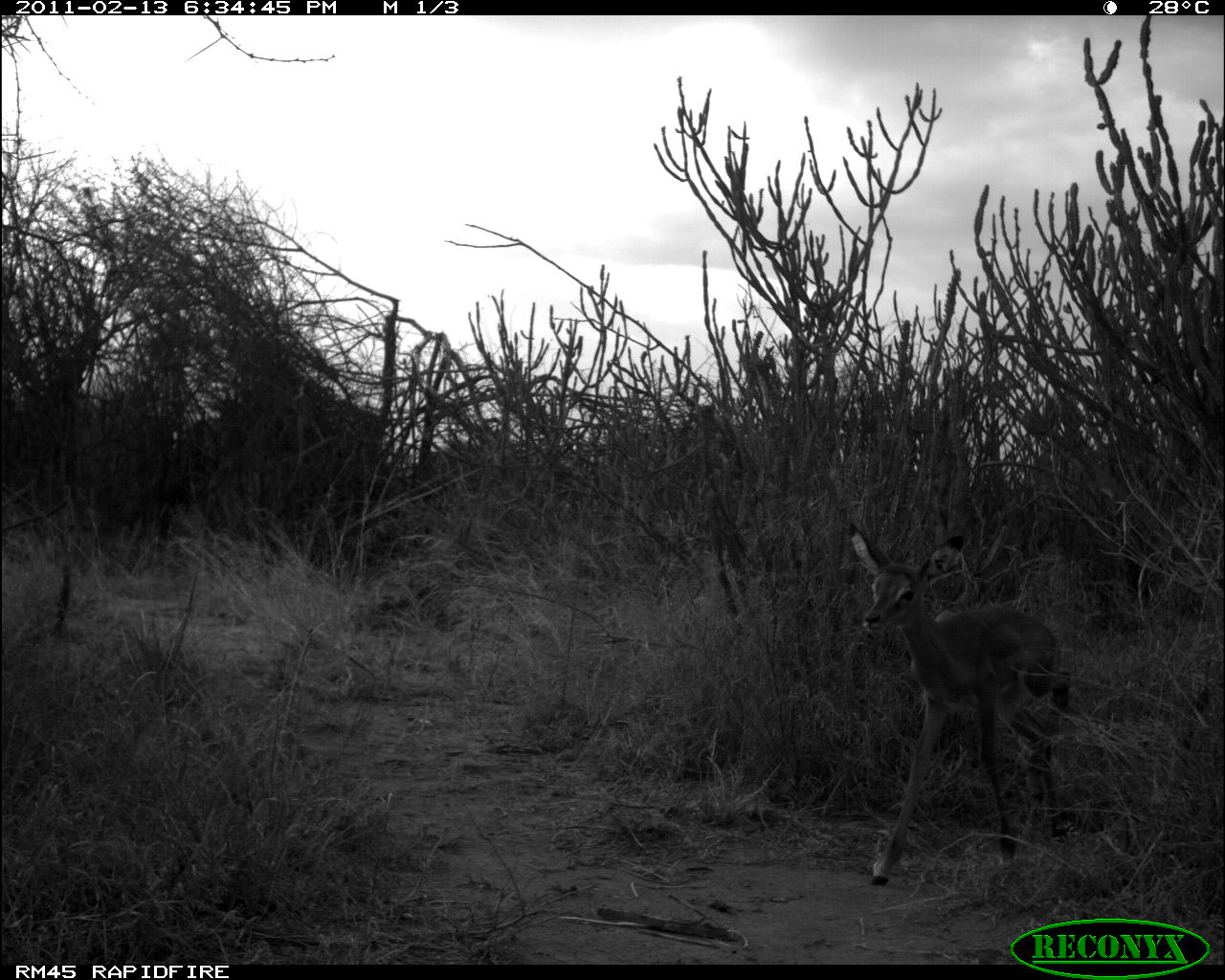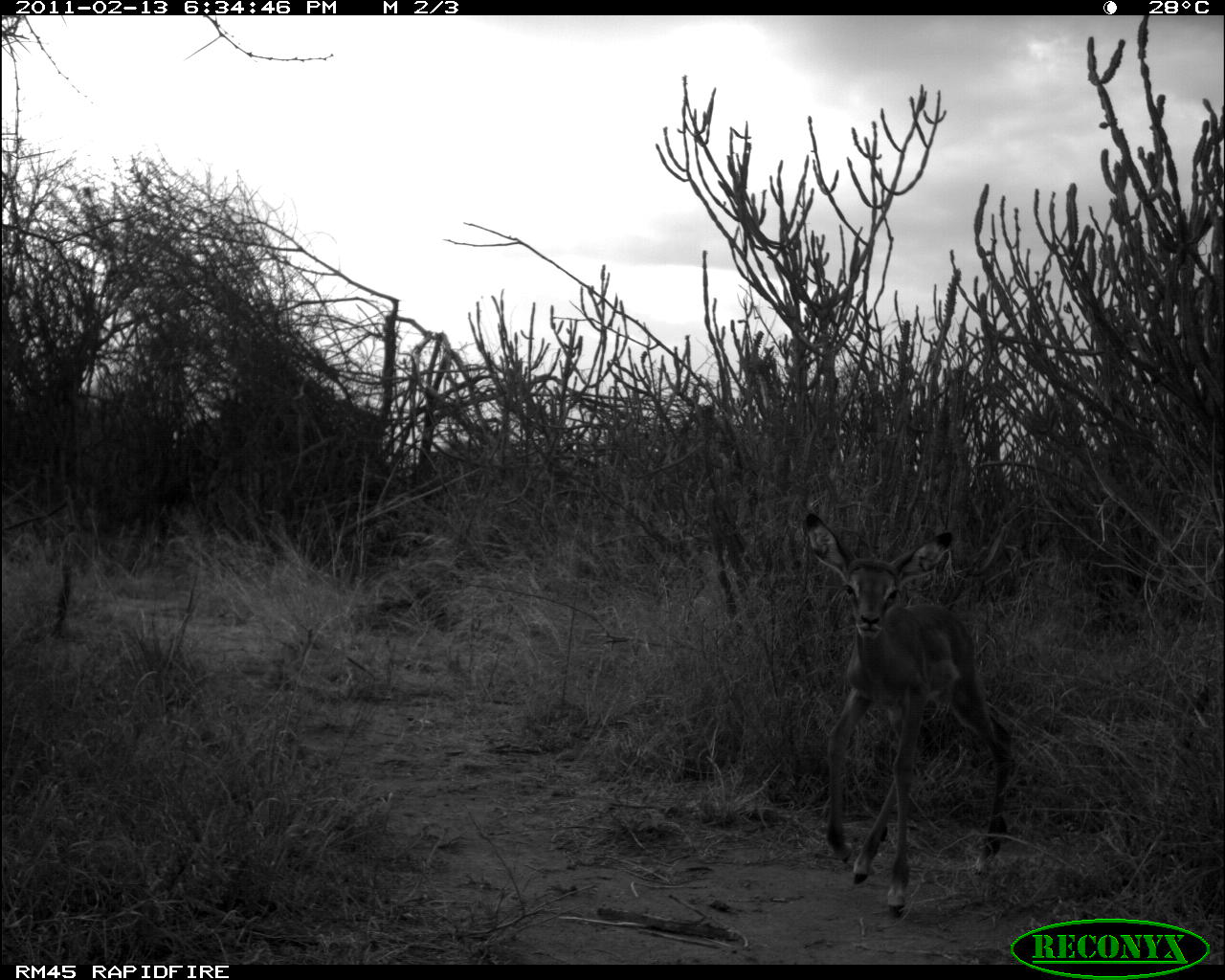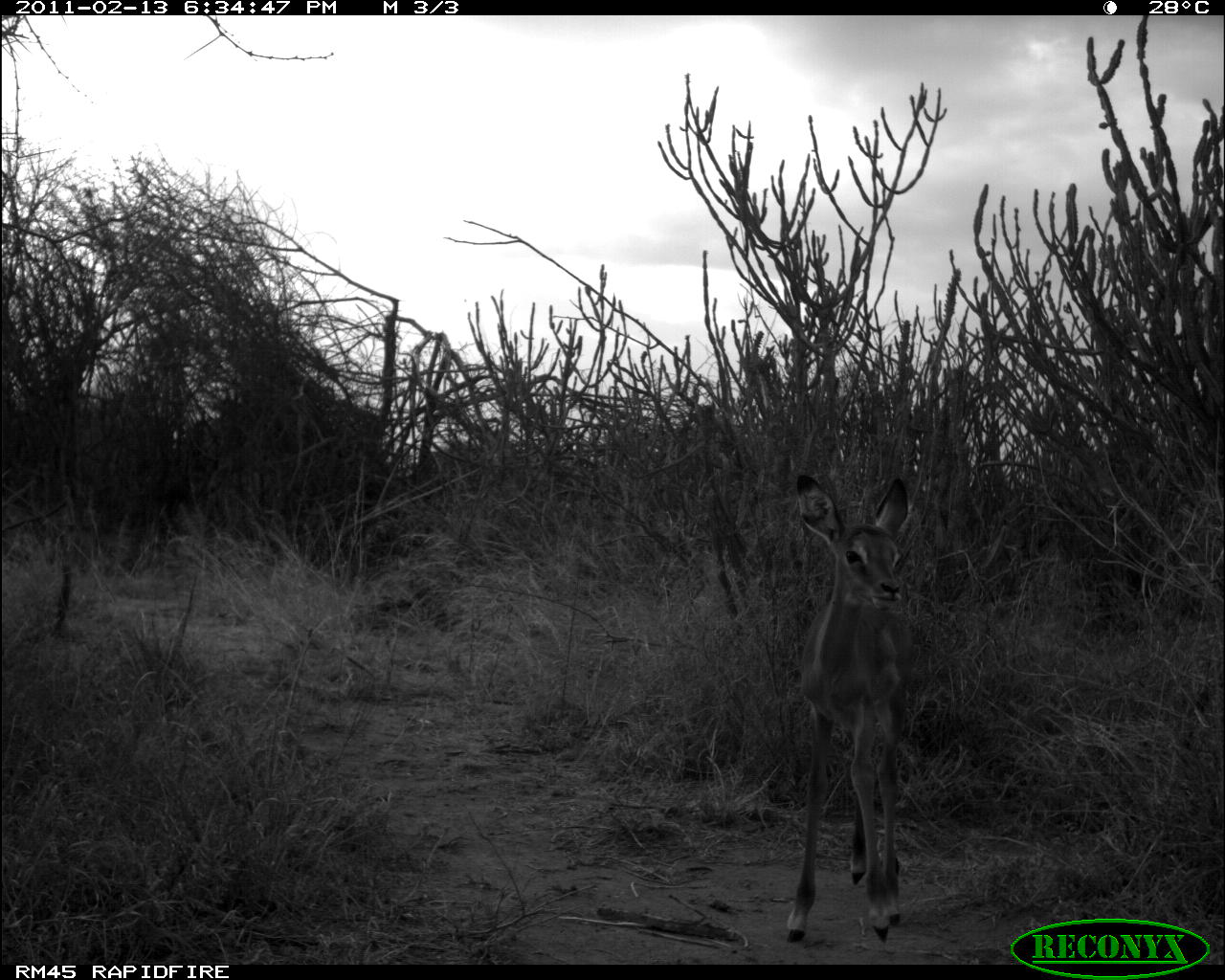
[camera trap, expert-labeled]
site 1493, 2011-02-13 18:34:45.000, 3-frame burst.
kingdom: Animalia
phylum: Chordata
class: Mammalia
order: Artiodactyla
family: Bovidae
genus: Aepyceros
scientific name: Aepyceros melampus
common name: impala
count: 1